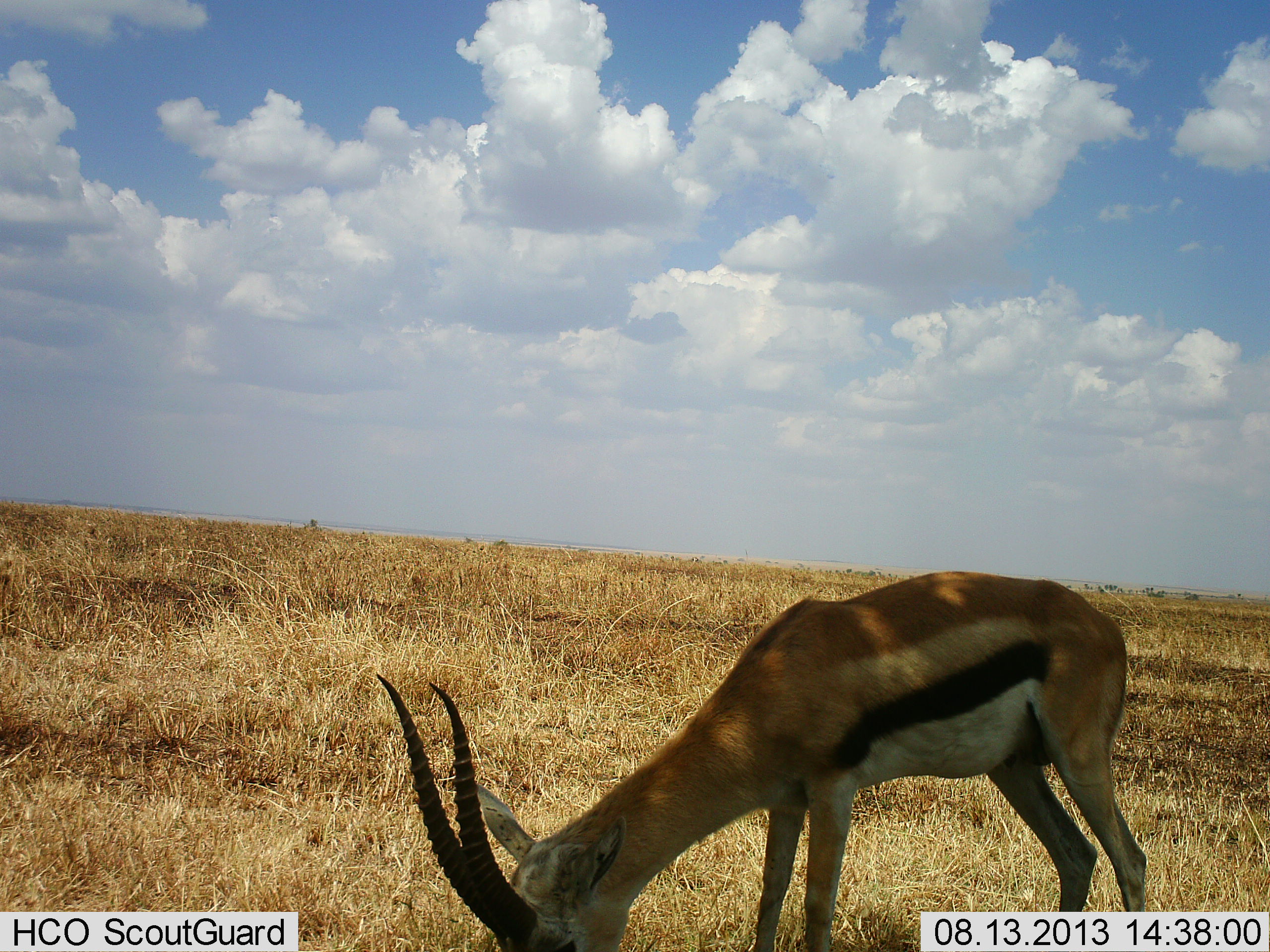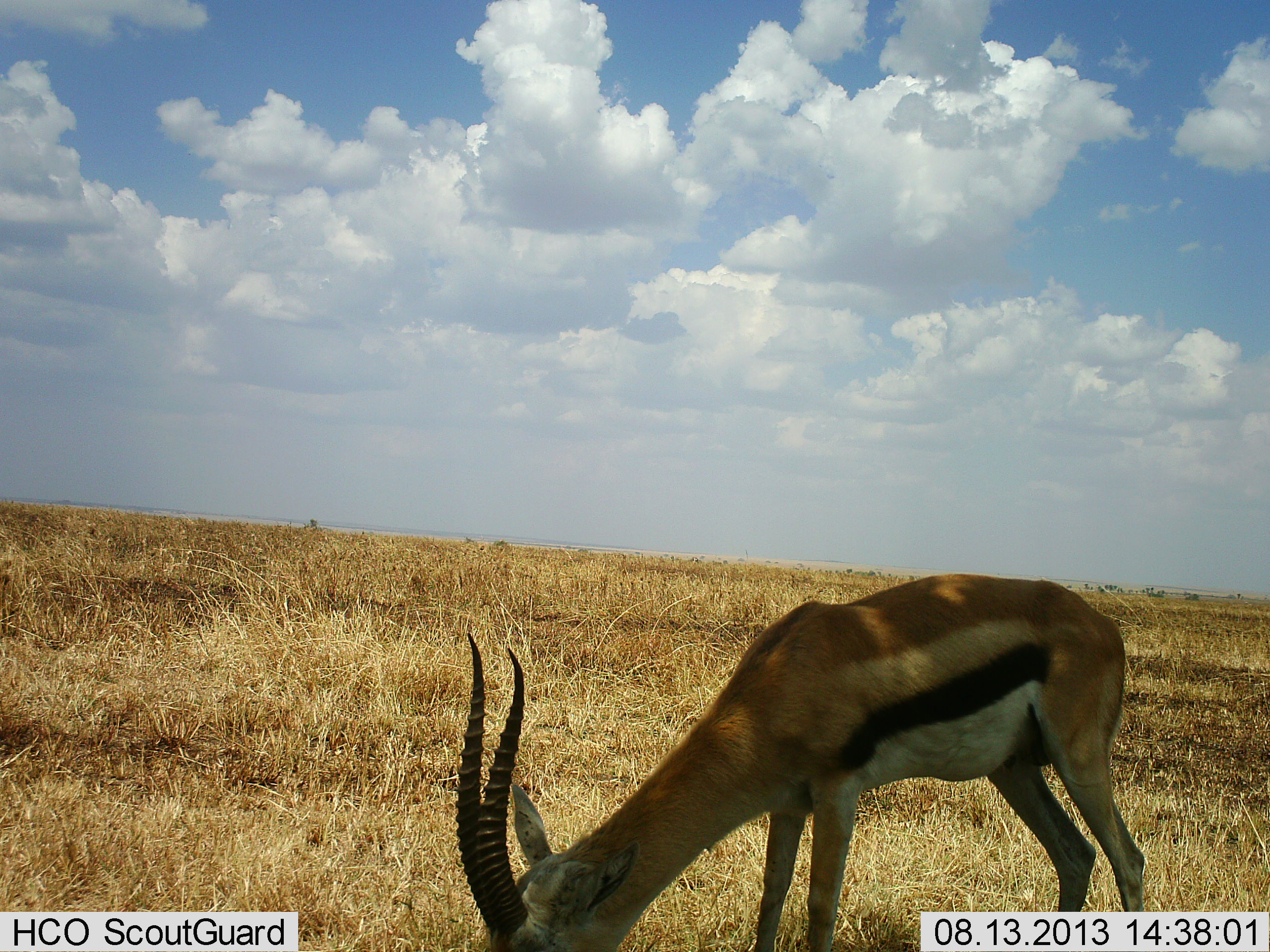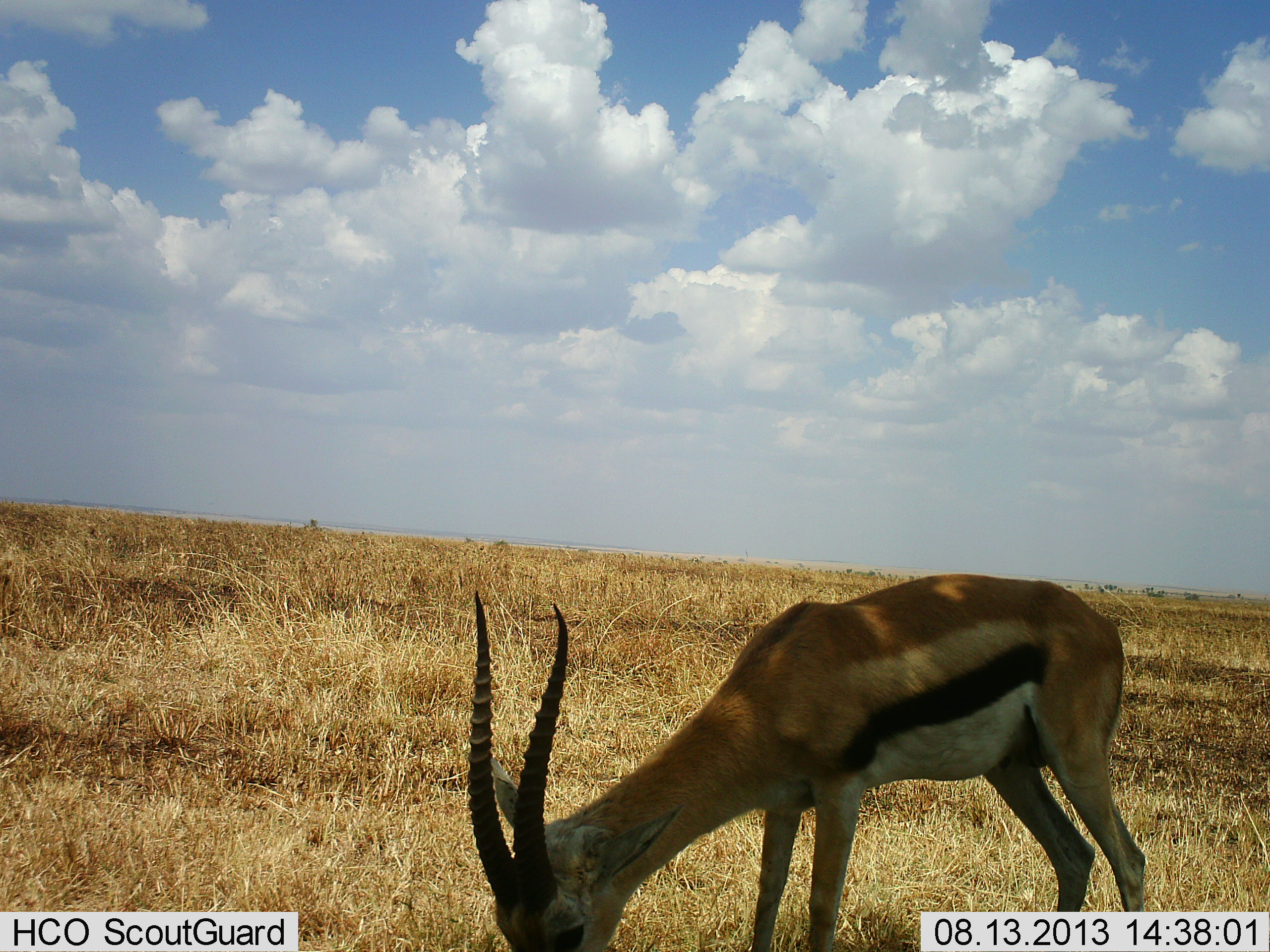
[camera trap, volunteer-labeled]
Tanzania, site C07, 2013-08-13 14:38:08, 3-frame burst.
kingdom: Animalia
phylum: Chordata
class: Mammalia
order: Artiodactyla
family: Bovidae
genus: Eudorcas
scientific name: Eudorcas thomsonii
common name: thomson's gazelle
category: gazellethomsons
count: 1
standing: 10%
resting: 0%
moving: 0%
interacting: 0%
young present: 0%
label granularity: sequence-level